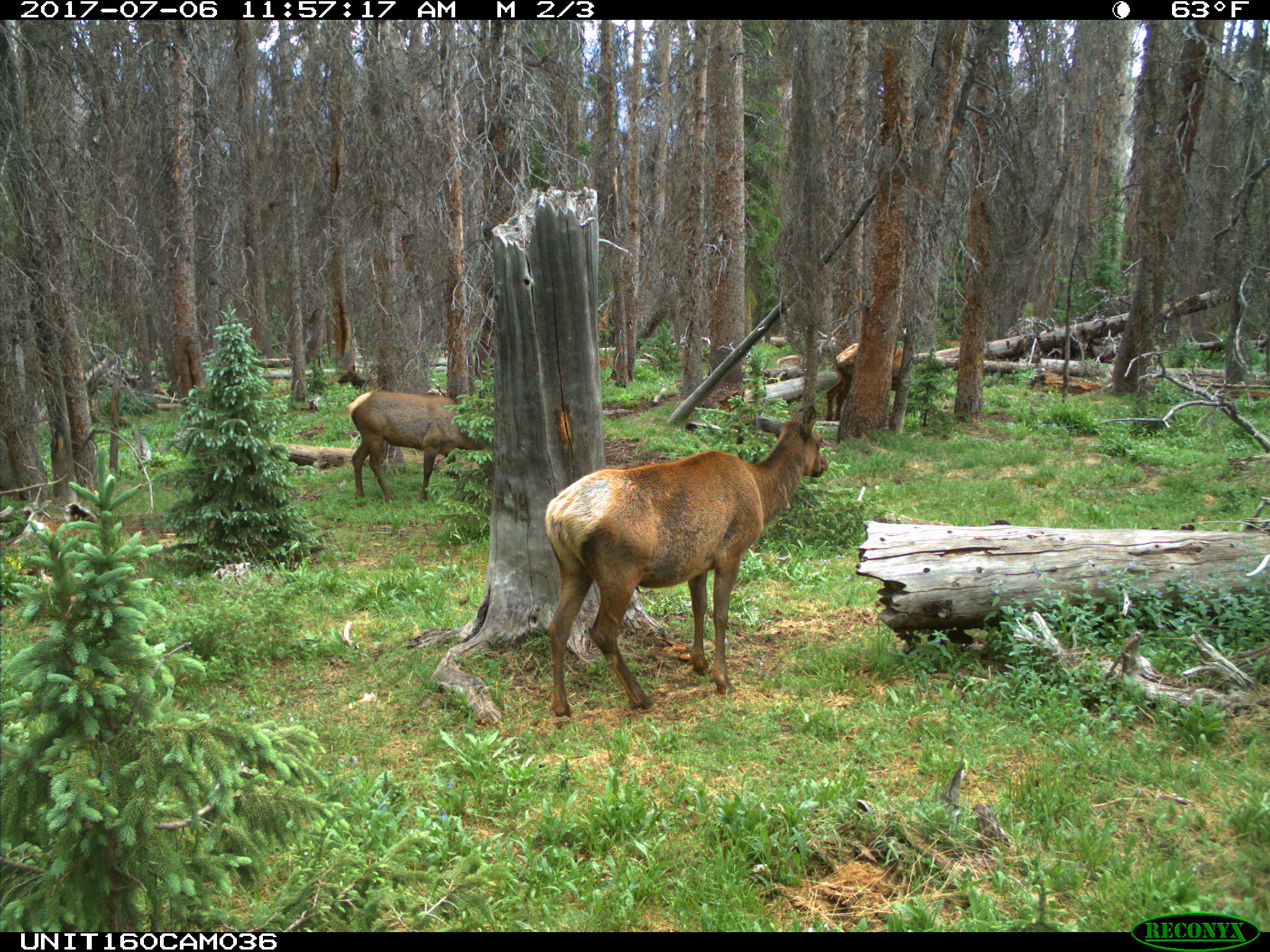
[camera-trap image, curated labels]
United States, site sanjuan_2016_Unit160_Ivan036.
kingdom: Animalia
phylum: Chordata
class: Mammalia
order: Artiodactyla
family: Cervidae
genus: Cervus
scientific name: Cervus elaphus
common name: red deer